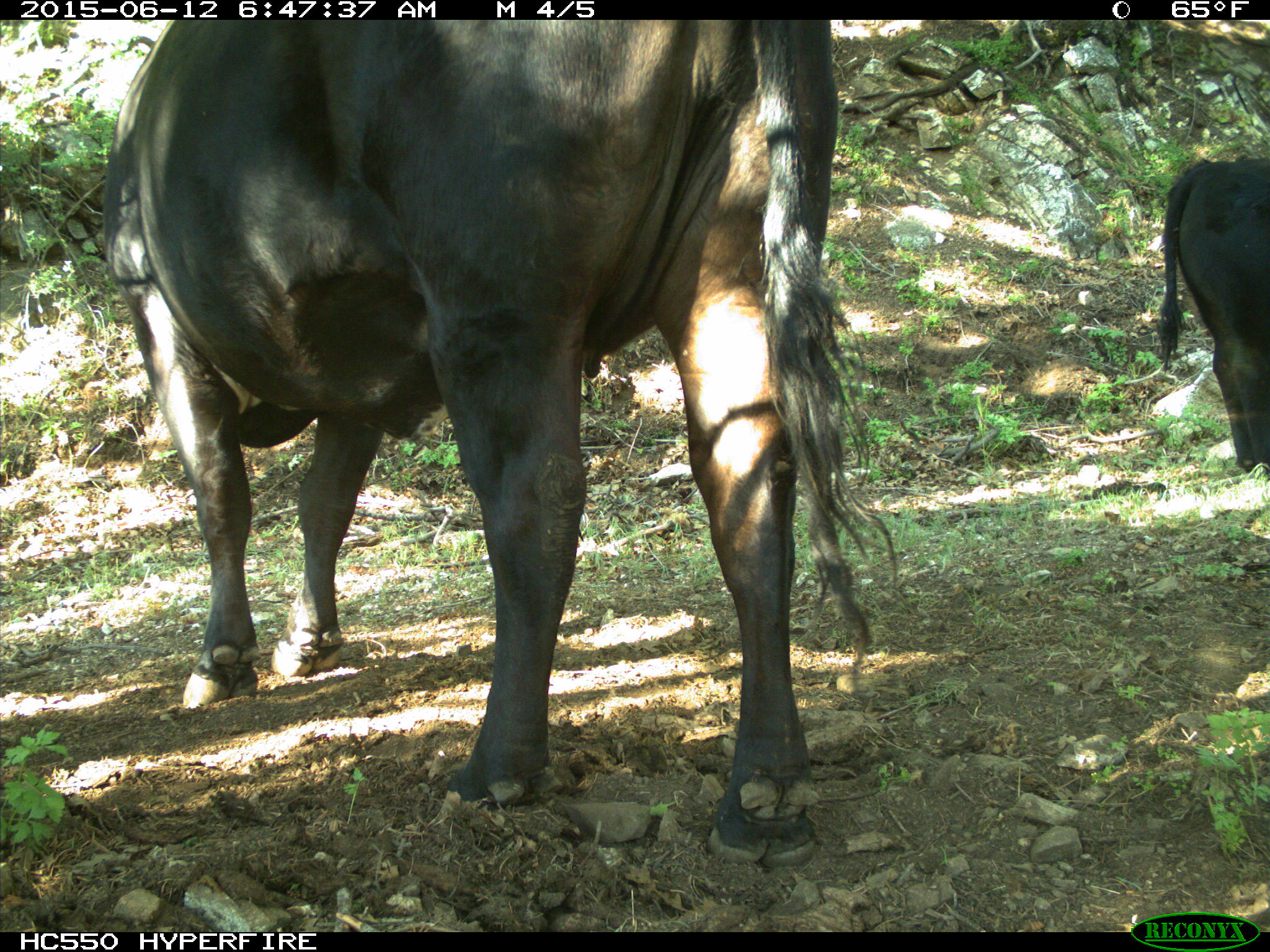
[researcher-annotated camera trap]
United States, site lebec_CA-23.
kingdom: Animalia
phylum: Chordata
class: Mammalia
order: Artiodactyla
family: Bovidae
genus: Bos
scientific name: Bos taurus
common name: domestic cow